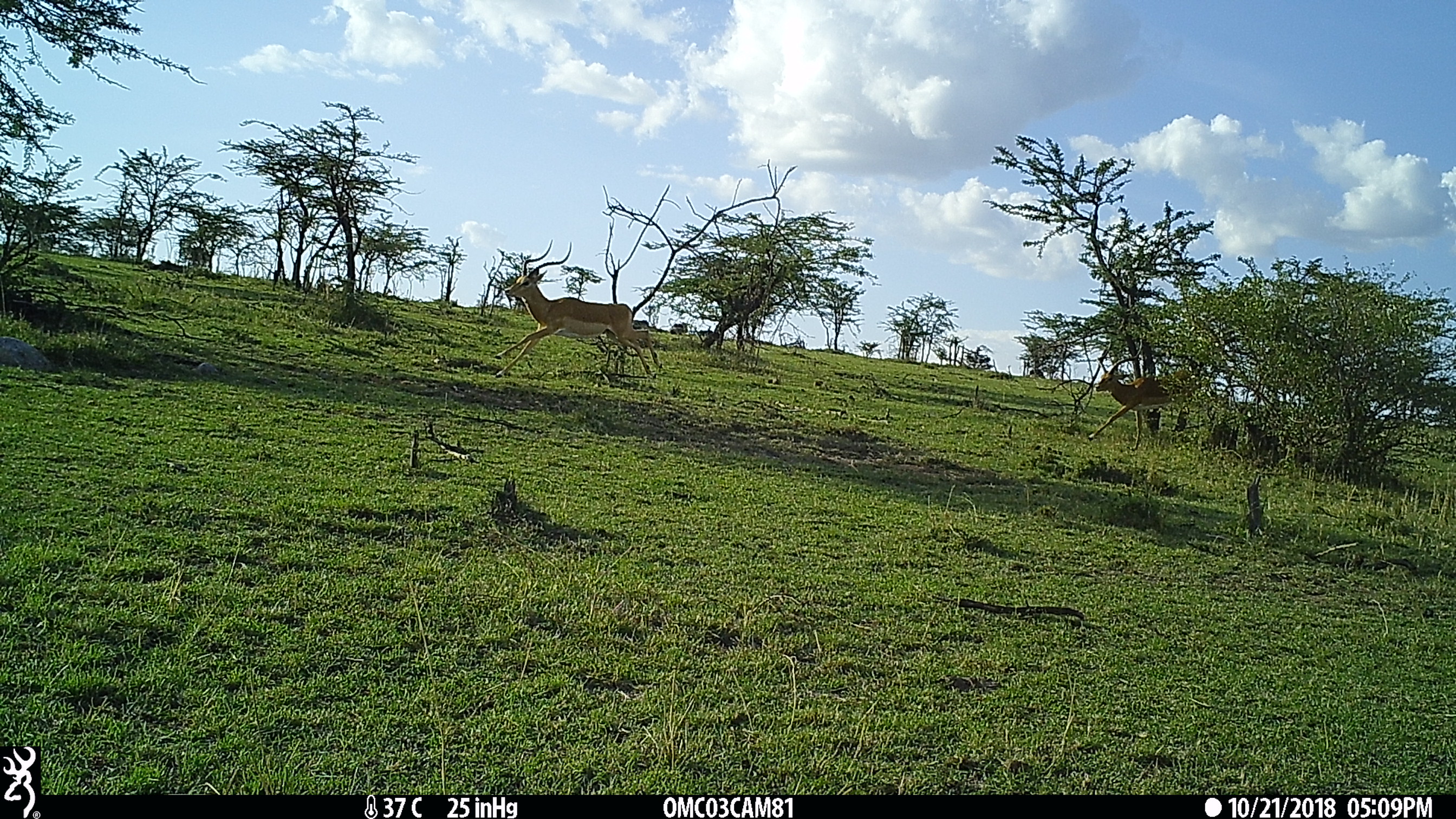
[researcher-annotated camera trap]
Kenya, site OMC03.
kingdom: Animalia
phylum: Chordata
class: Mammalia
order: Artiodactyla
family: Bovidae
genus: Aepyceros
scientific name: Aepyceros melampus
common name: impala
Impala (Aepyceros melampus).